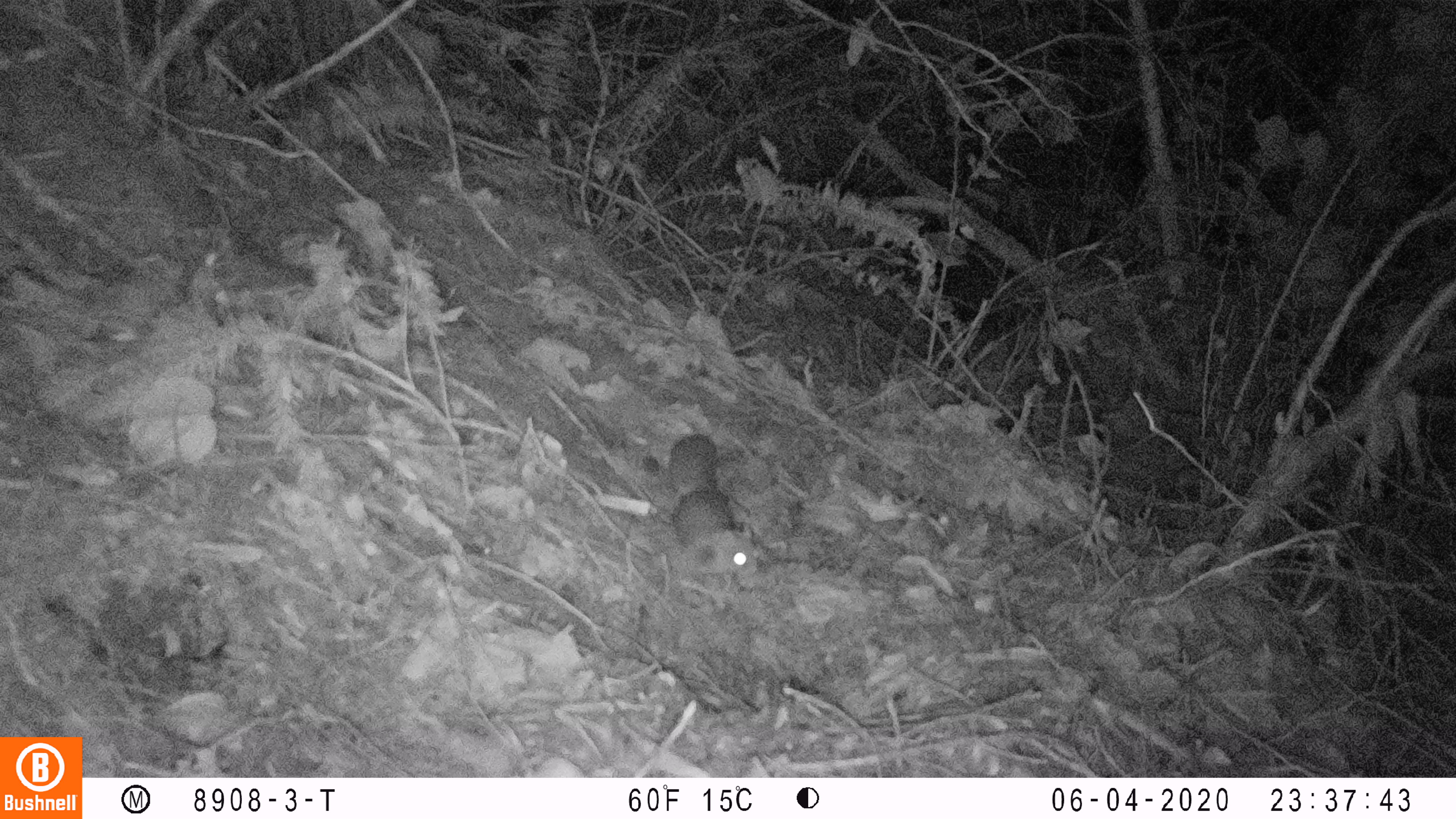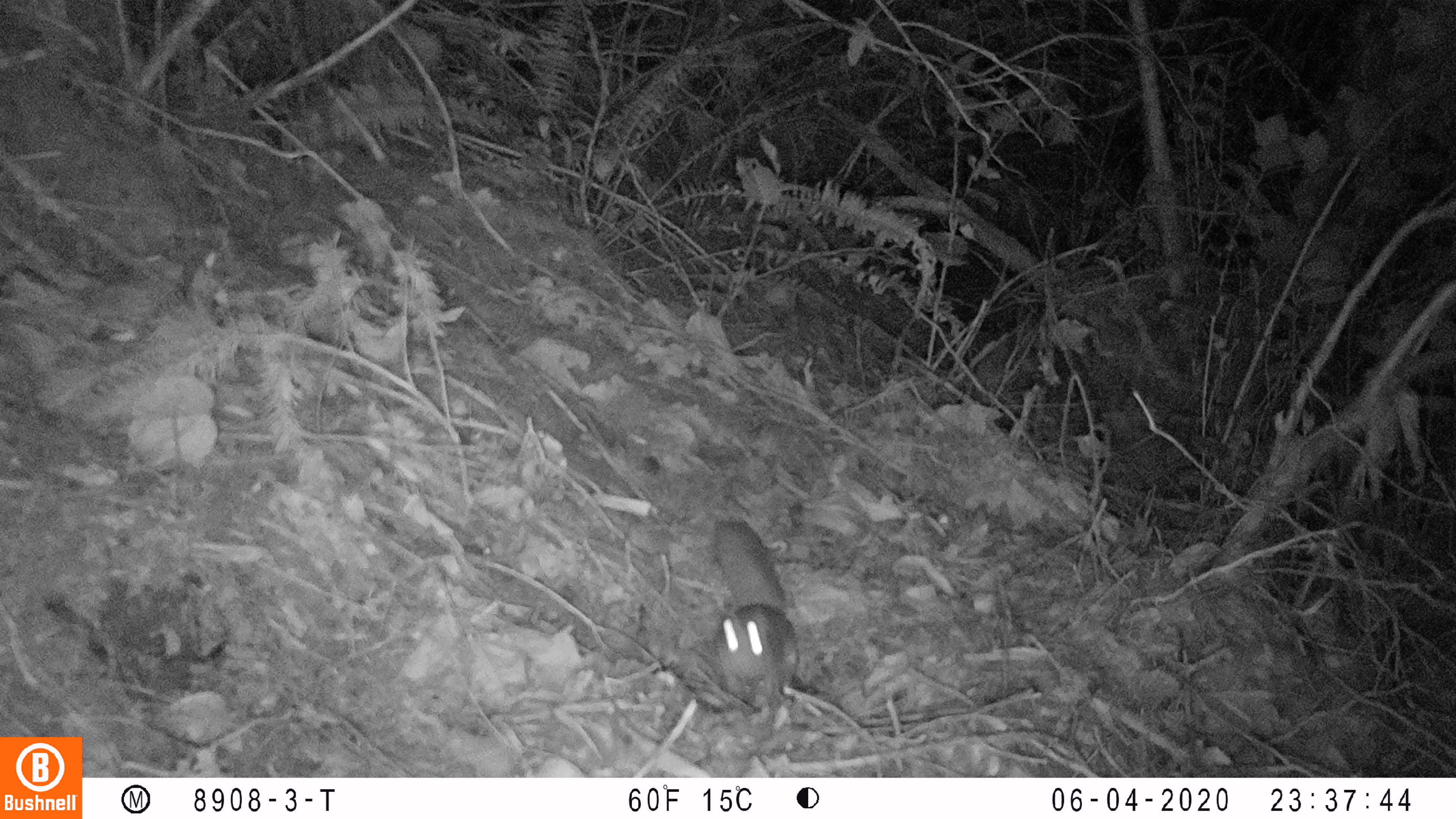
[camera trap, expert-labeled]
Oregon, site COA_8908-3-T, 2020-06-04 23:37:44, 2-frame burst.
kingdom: Animalia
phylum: Chordata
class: Mammalia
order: Rodentia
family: Sciuridae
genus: Glaucomys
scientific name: Glaucomys oregonensis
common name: humboldt's flying squirrel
Humboldt's flying squirrel (Glaucomys oregonensis).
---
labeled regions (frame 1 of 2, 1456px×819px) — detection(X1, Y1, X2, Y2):
humboldt's flying squirrel: detection(645, 425, 775, 582)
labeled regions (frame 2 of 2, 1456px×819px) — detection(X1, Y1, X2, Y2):
humboldt's flying squirrel: detection(695, 511, 816, 716)